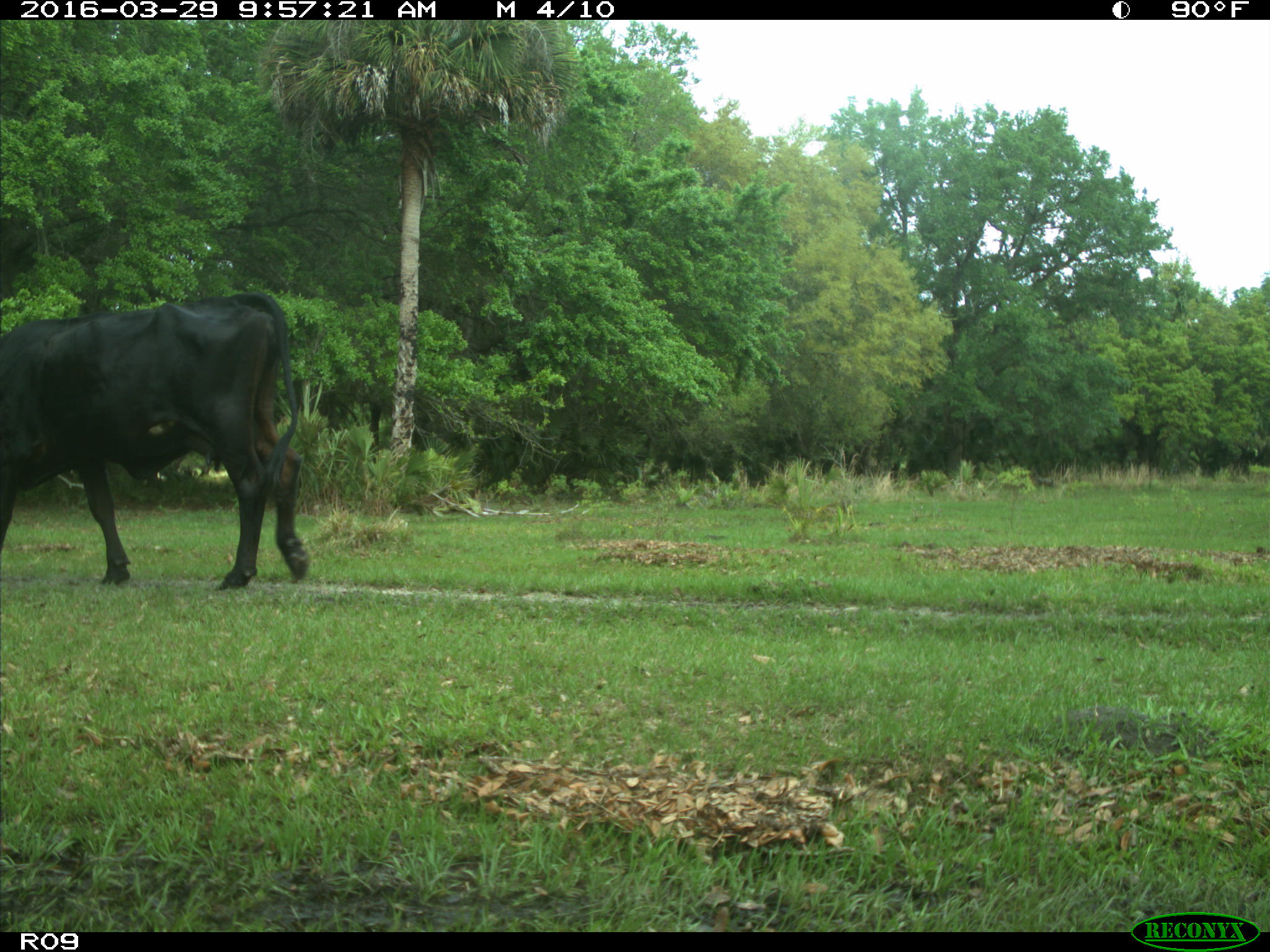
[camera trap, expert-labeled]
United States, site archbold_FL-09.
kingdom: Animalia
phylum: Chordata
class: Mammalia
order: Artiodactyla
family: Bovidae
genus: Bos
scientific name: Bos taurus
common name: domestic cow